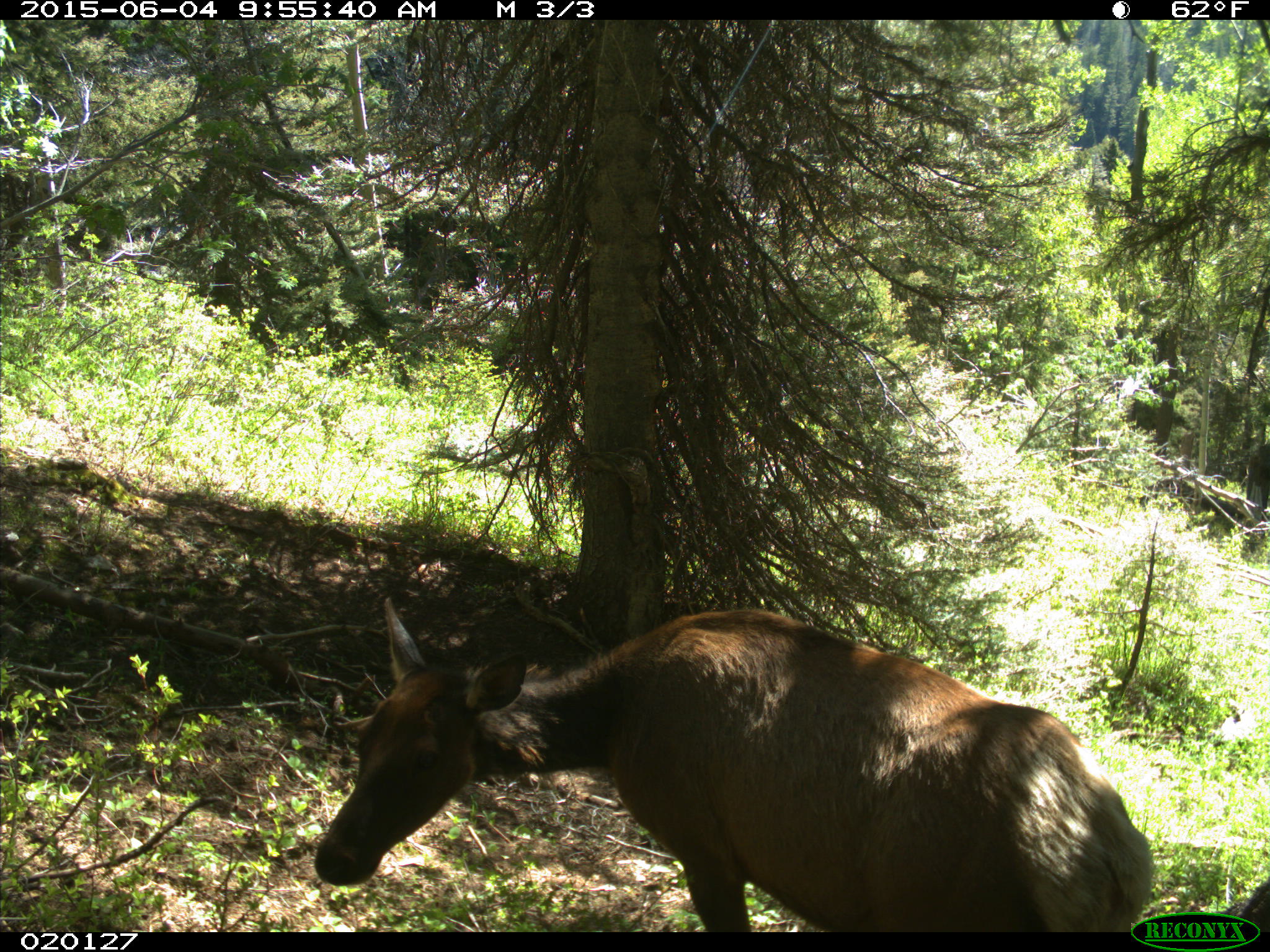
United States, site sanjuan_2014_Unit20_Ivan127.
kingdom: Animalia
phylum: Chordata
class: Mammalia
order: Artiodactyla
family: Cervidae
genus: Cervus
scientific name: Cervus elaphus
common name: red deer